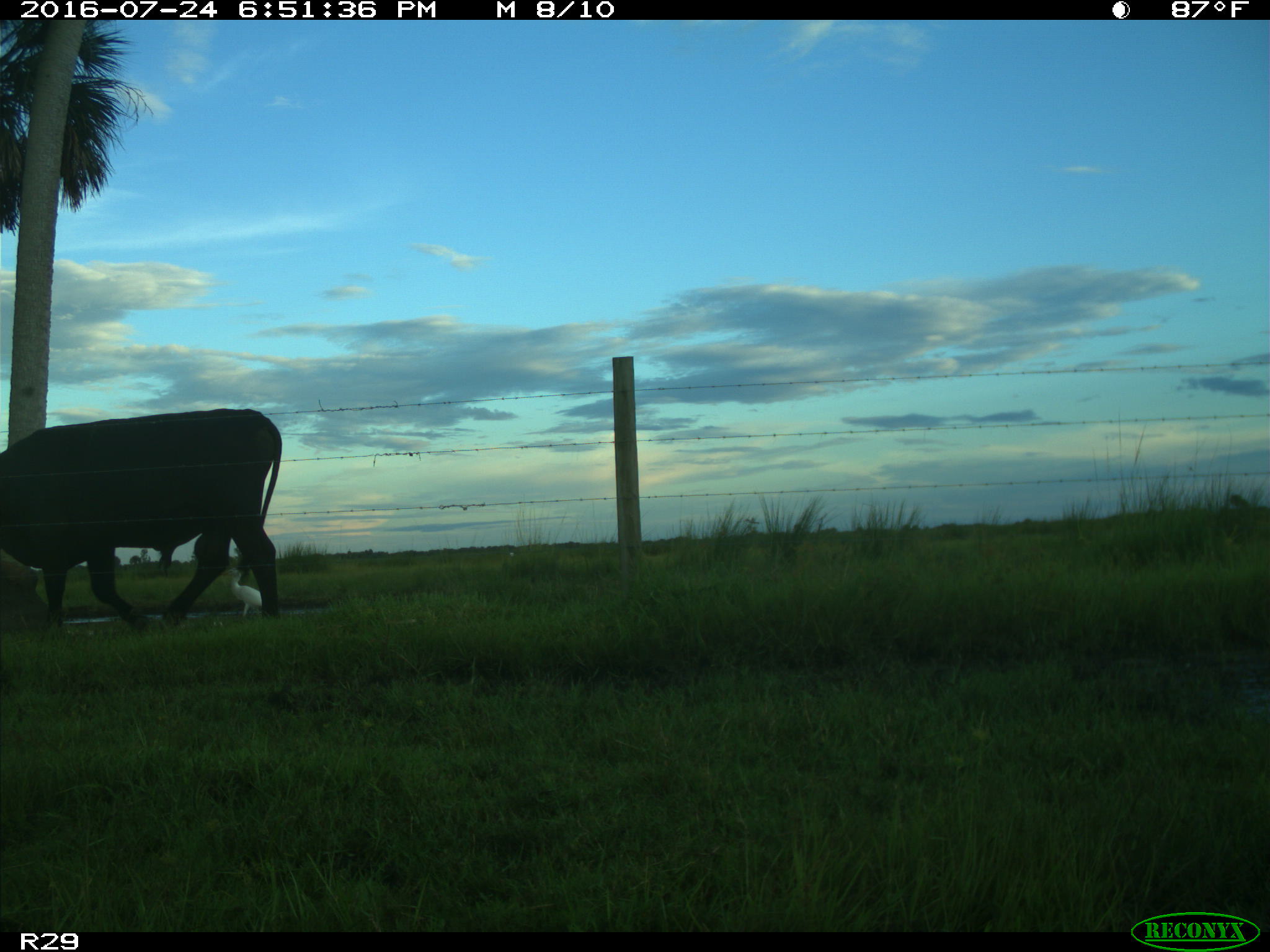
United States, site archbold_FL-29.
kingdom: Animalia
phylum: Chordata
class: Mammalia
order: Artiodactyla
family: Bovidae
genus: Bos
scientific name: Bos taurus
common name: domestic cow